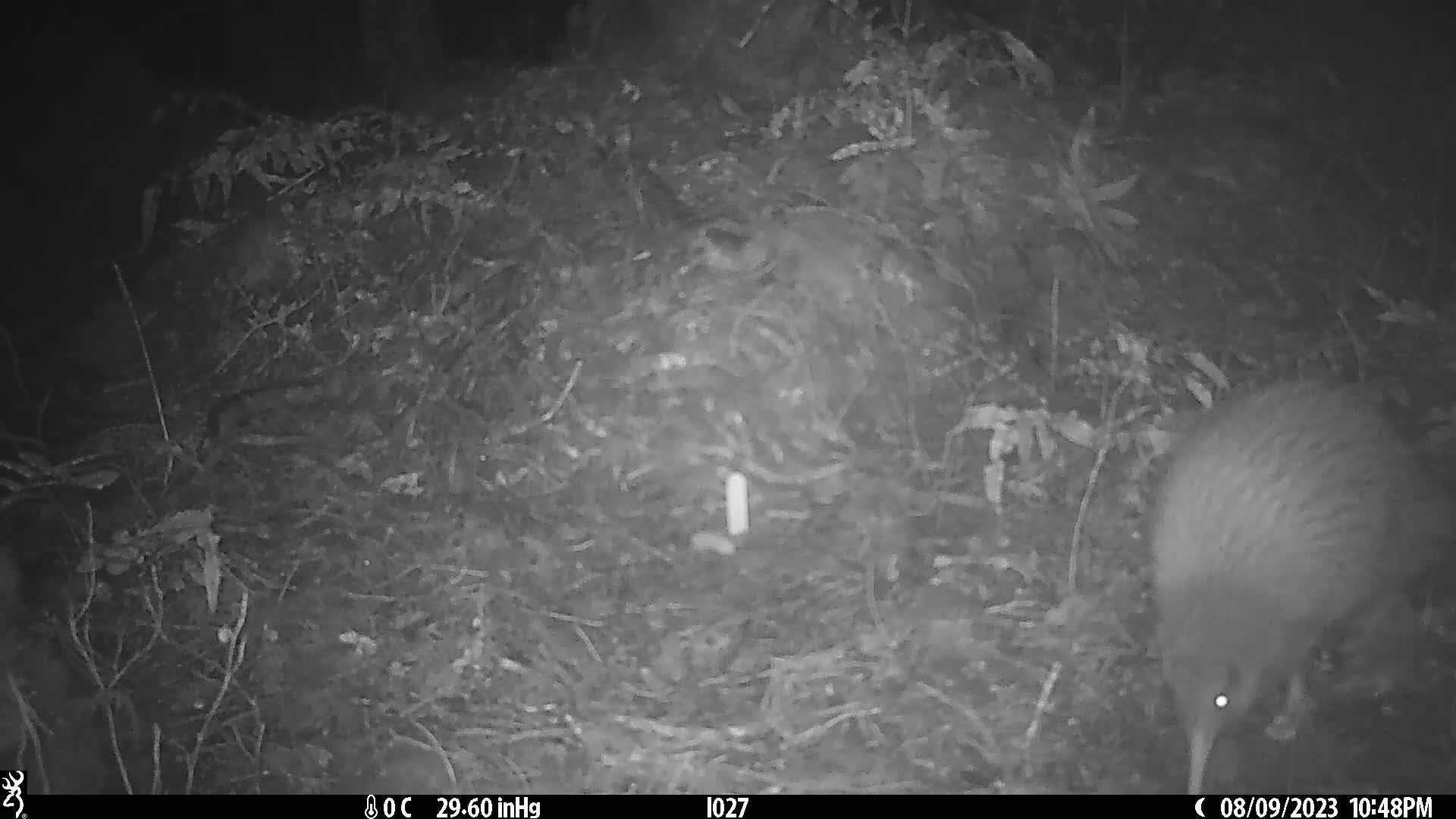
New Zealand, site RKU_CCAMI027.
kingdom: Animalia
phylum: Chordata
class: Aves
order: Apterygiformes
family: Apterygidae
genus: Apteryx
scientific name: Apteryx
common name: kiwi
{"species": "kiwi (Apteryx)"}